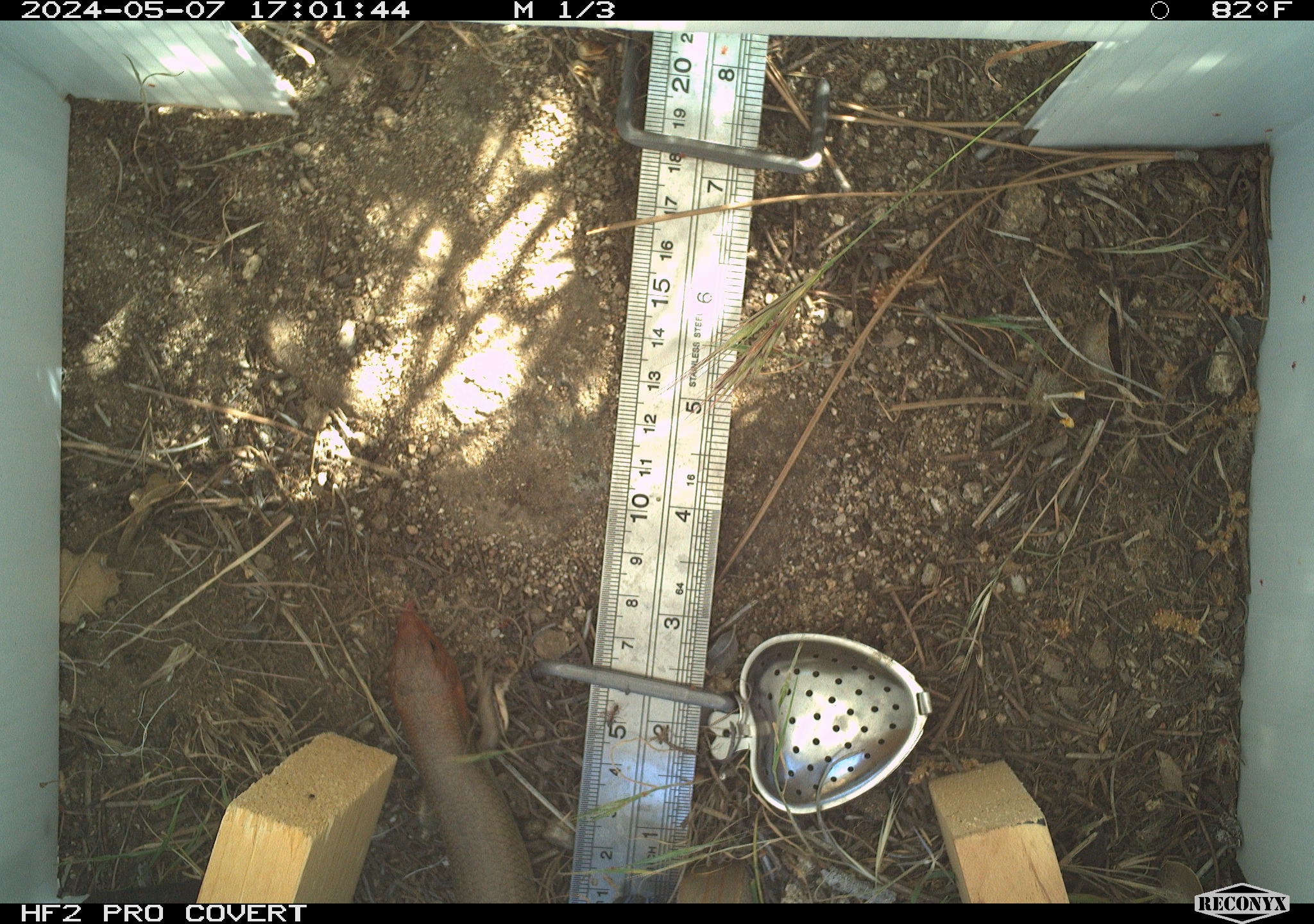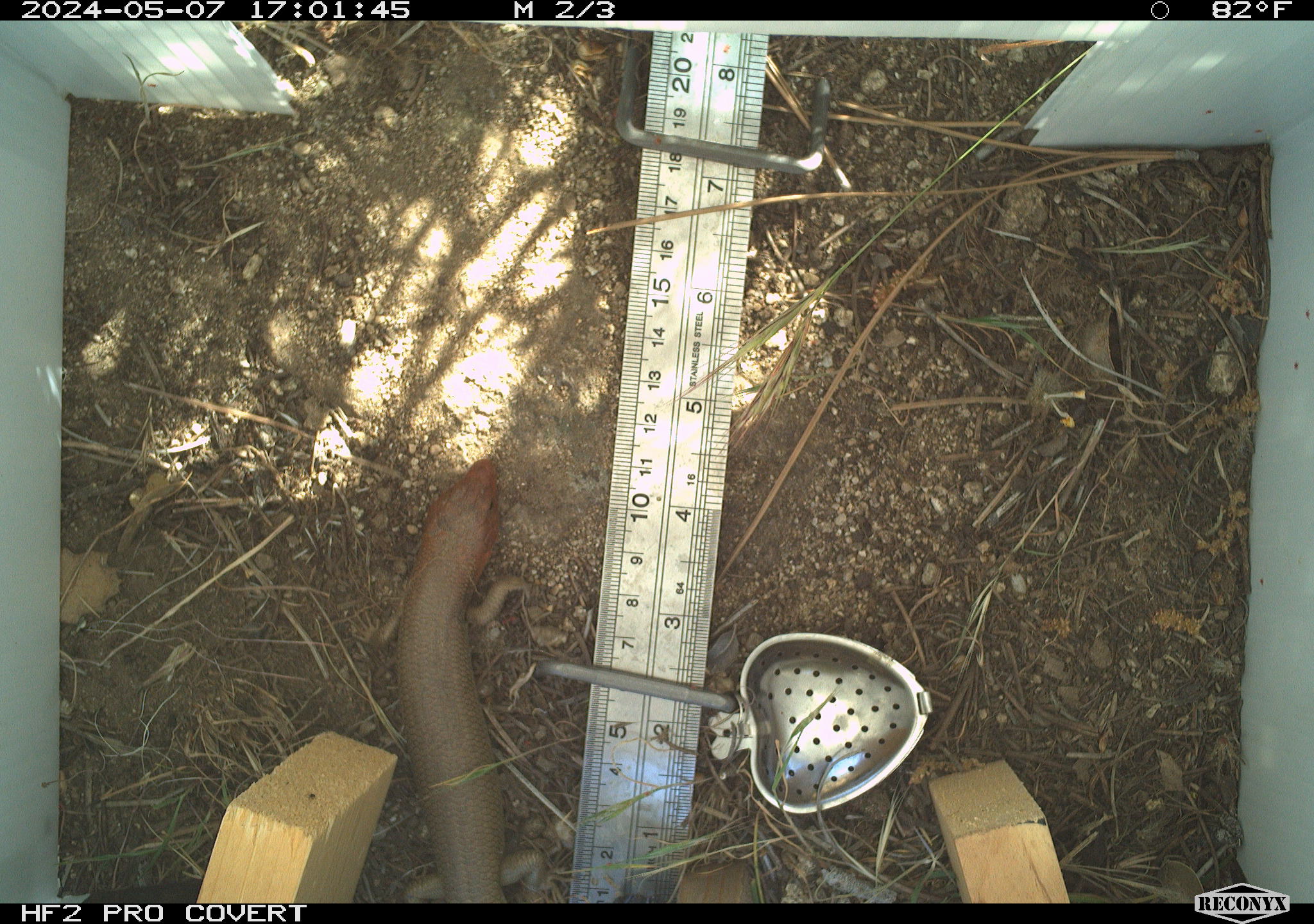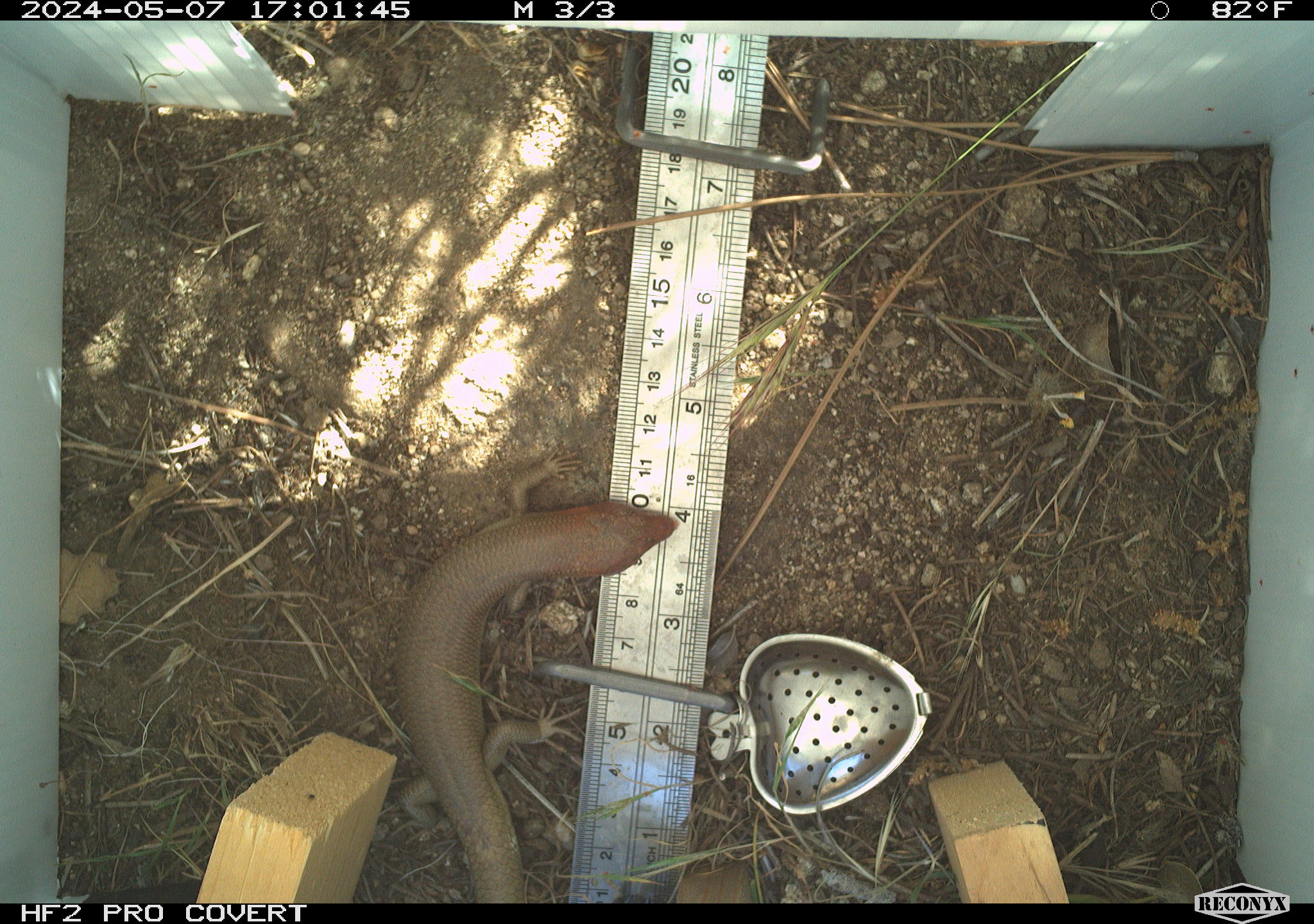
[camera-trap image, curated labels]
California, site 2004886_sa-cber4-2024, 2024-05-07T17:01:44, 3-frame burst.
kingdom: Animalia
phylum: Chordata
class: Reptilia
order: Squamata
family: Scincidae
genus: Plestiodon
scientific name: Plestiodon gilberti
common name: gilbert's skink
Gilbert's skink (Plestiodon gilberti).